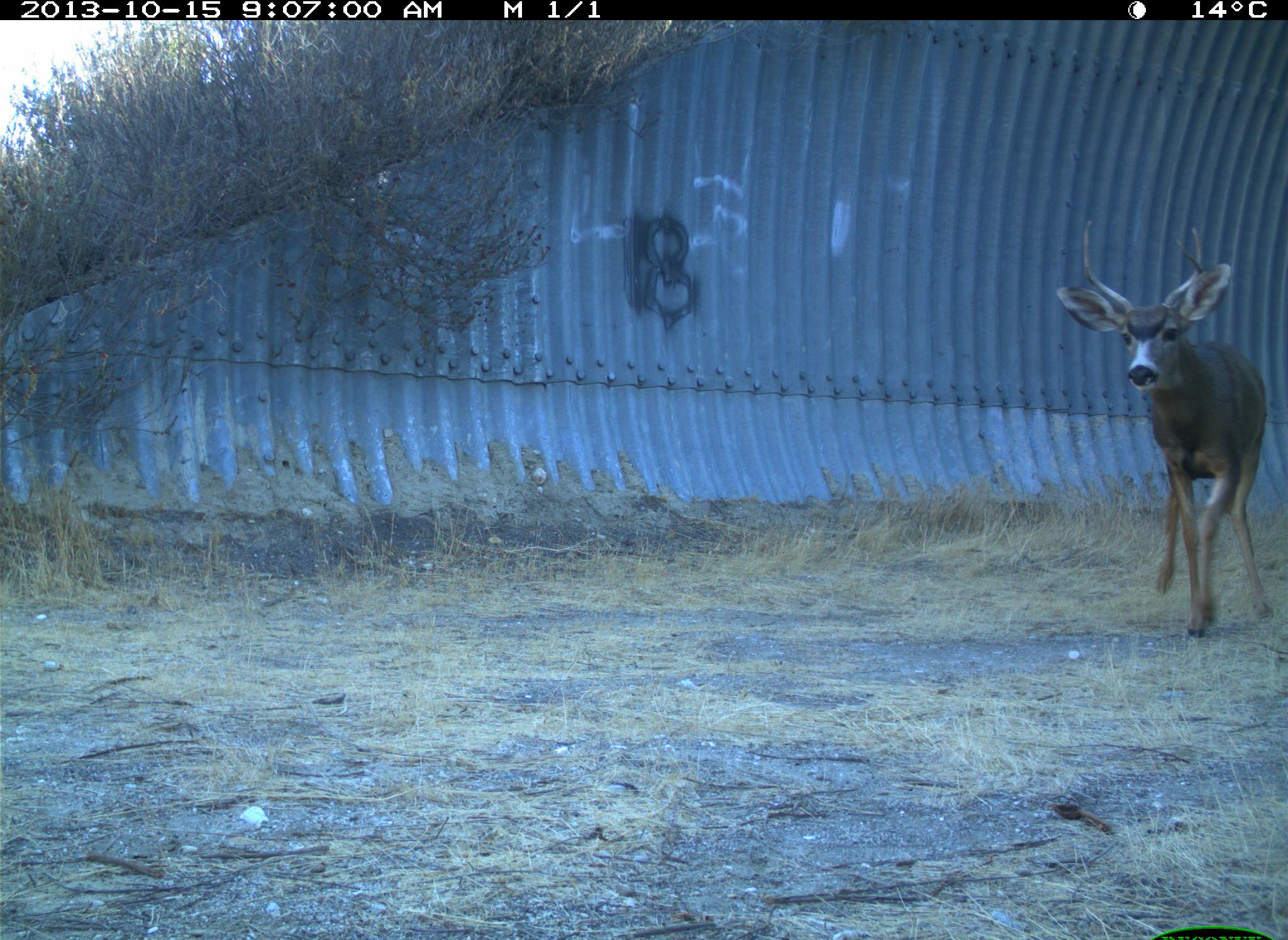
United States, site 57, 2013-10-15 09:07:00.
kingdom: Animalia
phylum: Chordata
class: Mammalia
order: Artiodactyla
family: Cervidae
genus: Odocoileus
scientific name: Odocoileus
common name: deer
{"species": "deer (Odocoileus)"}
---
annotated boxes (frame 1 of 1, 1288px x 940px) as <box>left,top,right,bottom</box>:
deer: <box>1055,218,1274,640</box>